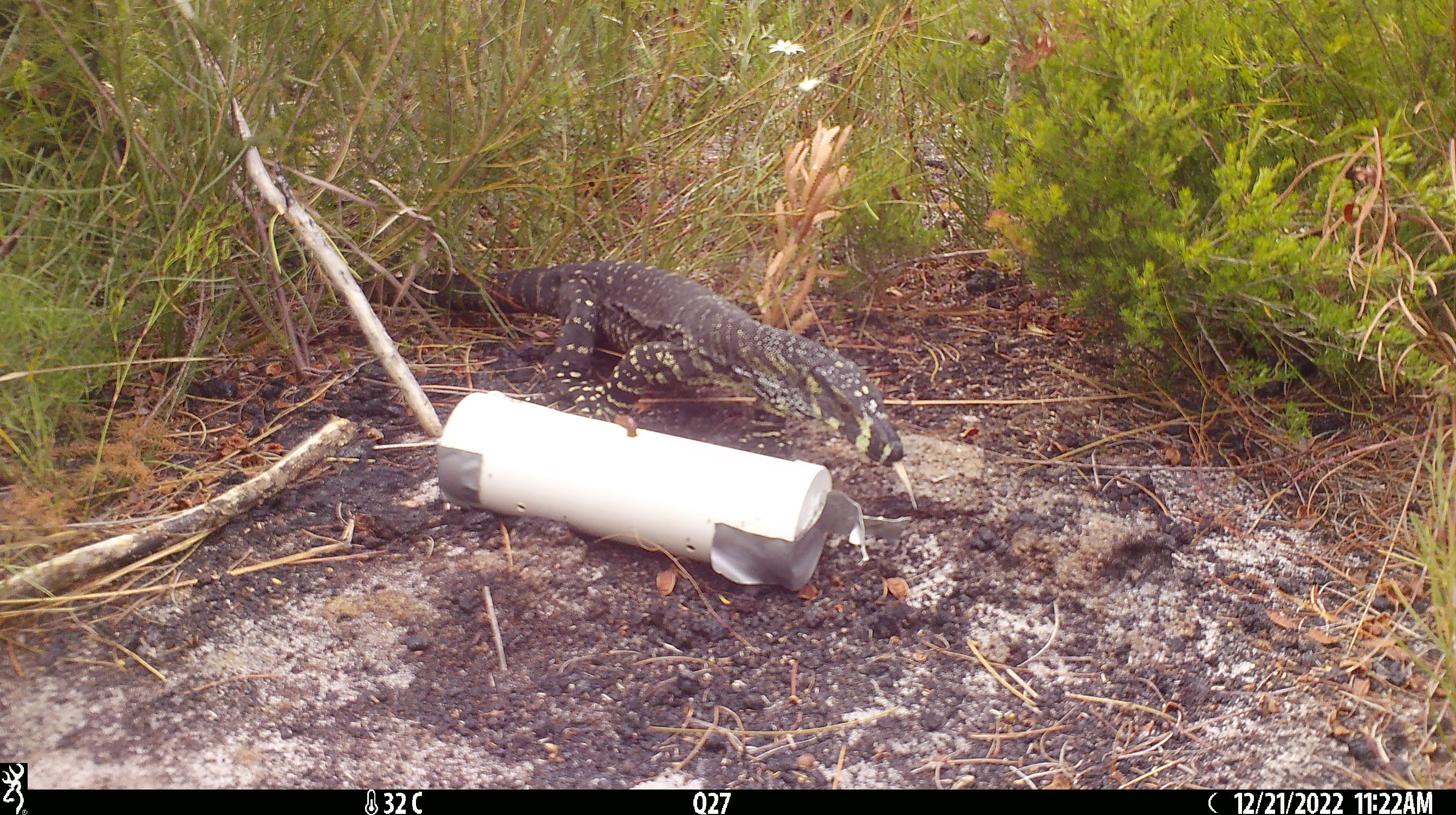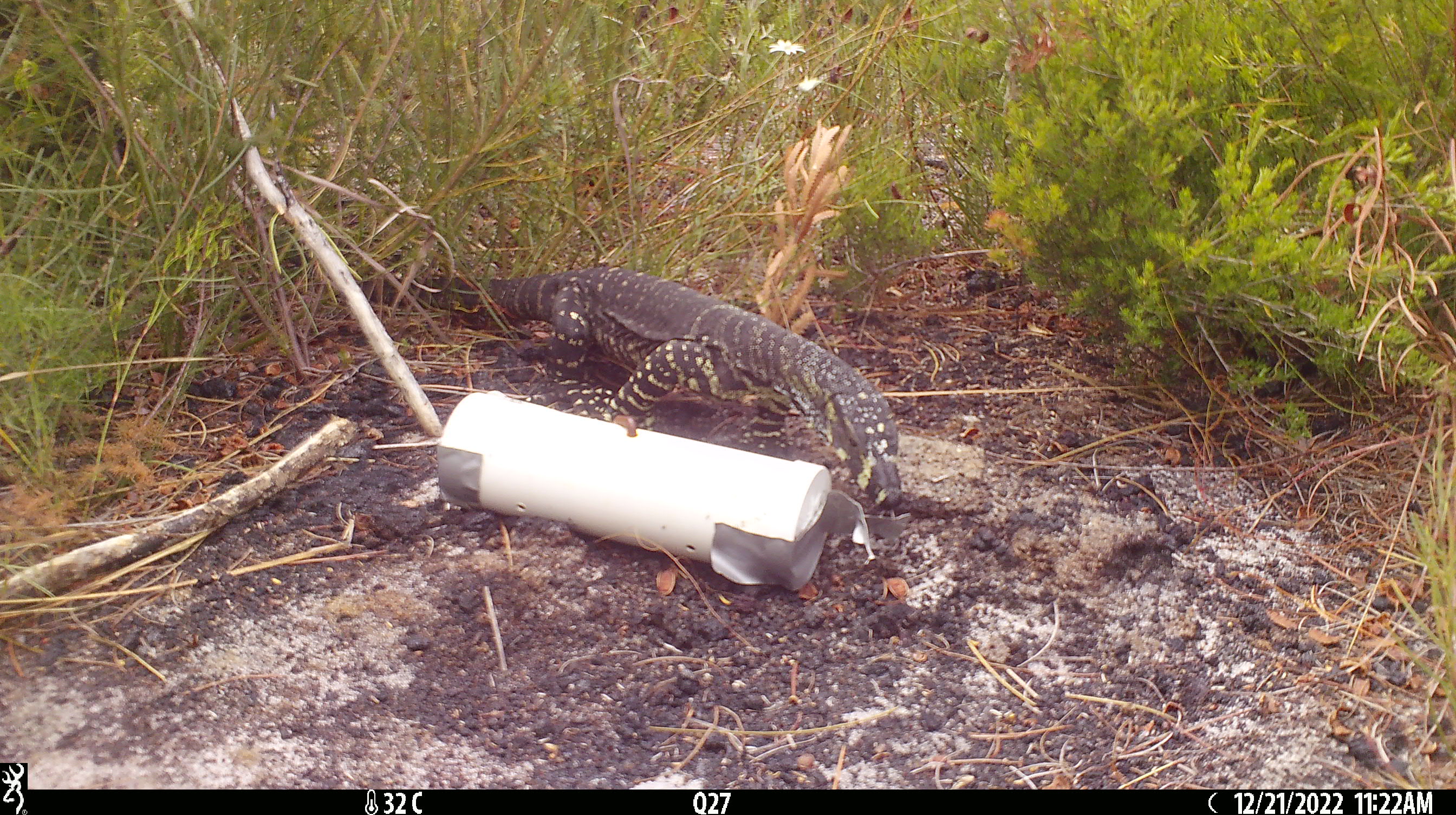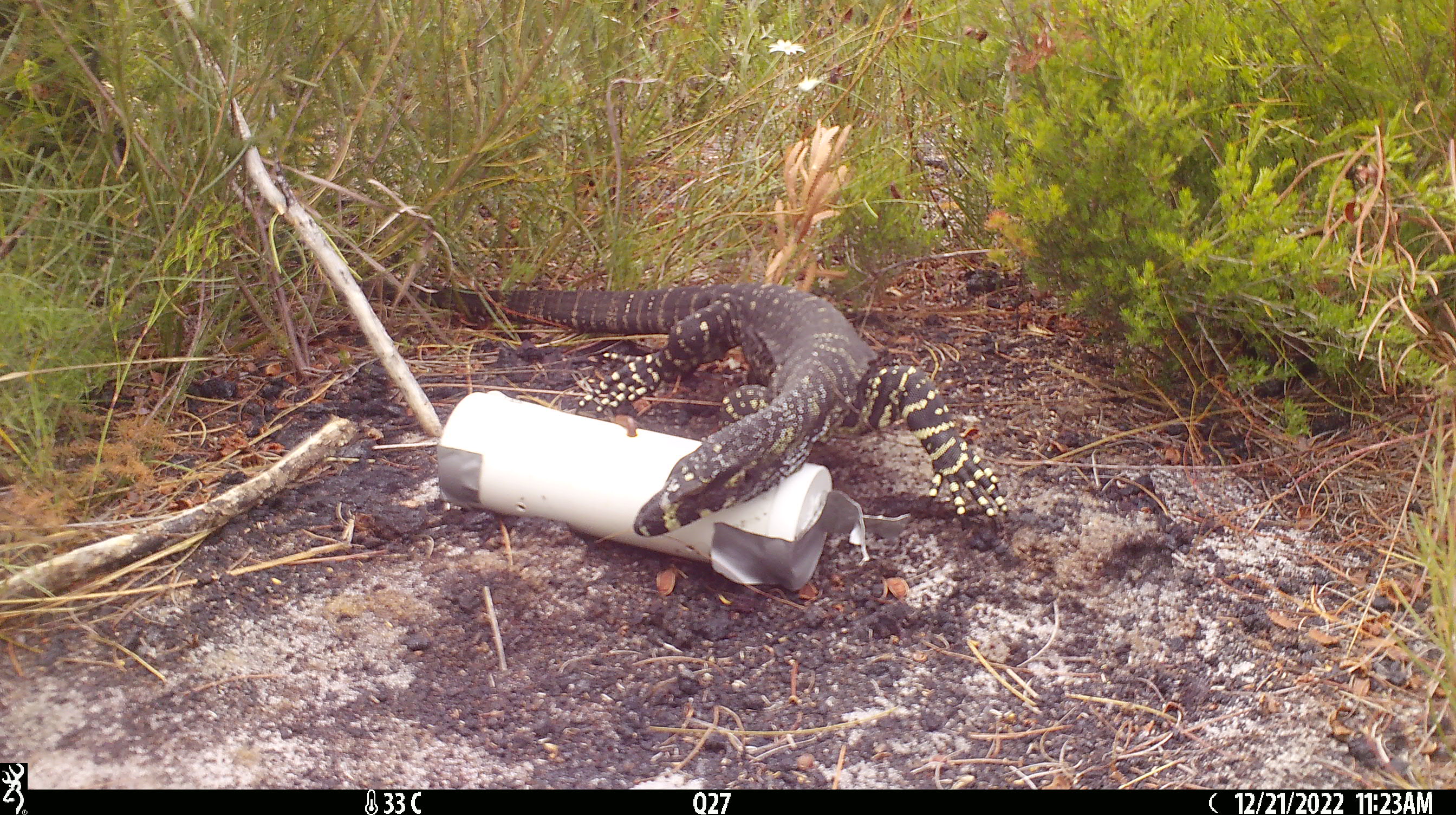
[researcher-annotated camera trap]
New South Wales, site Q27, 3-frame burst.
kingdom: Animalia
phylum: Chordata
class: Reptilia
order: Squamata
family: Varanidae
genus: Varanus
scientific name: Varanus varius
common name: lace monitor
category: goanna